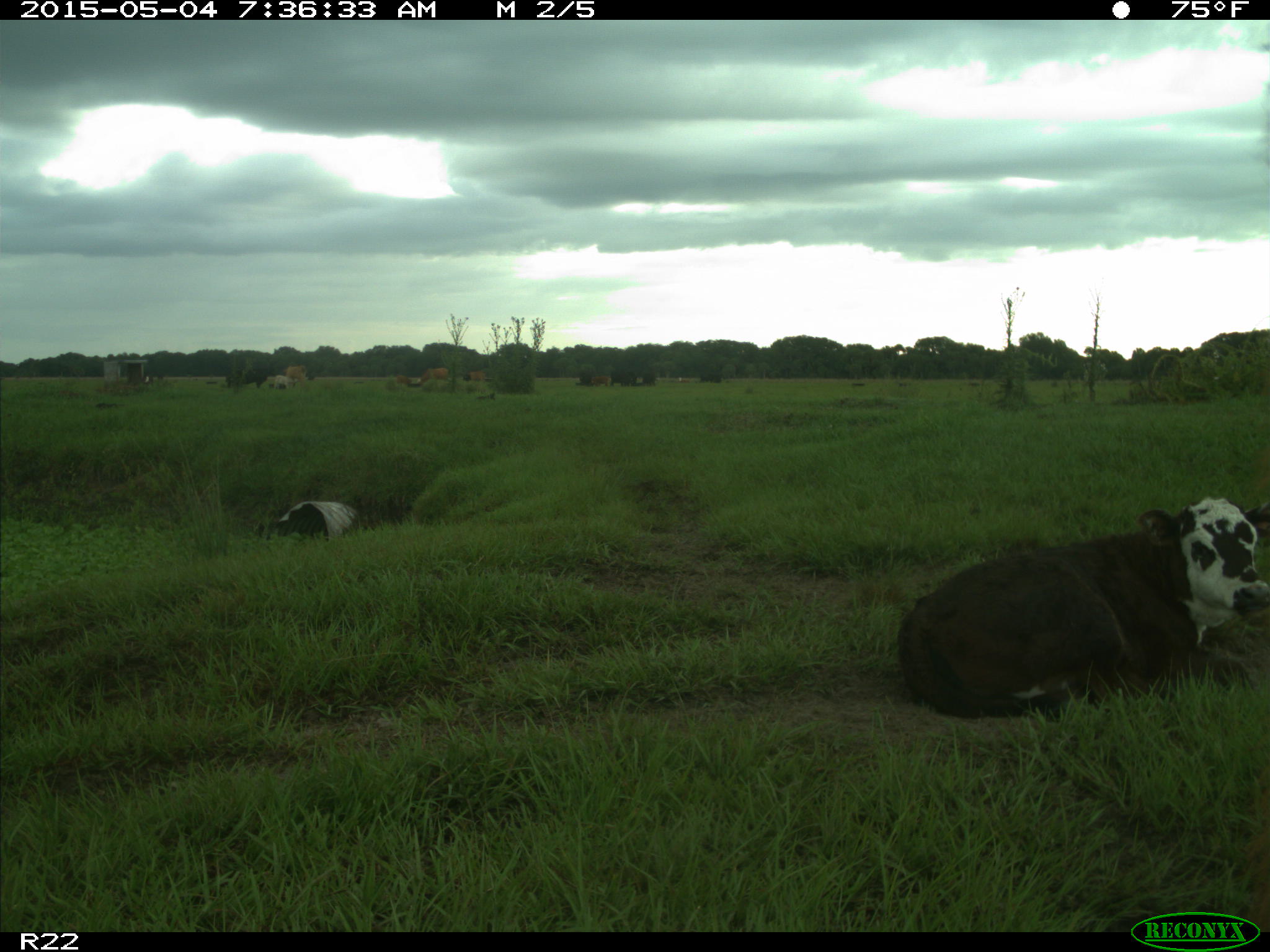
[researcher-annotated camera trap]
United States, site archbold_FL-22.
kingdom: Animalia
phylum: Chordata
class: Mammalia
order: Artiodactyla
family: Bovidae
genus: Bos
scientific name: Bos taurus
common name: domestic cow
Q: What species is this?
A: Bos taurus (domestic cow).